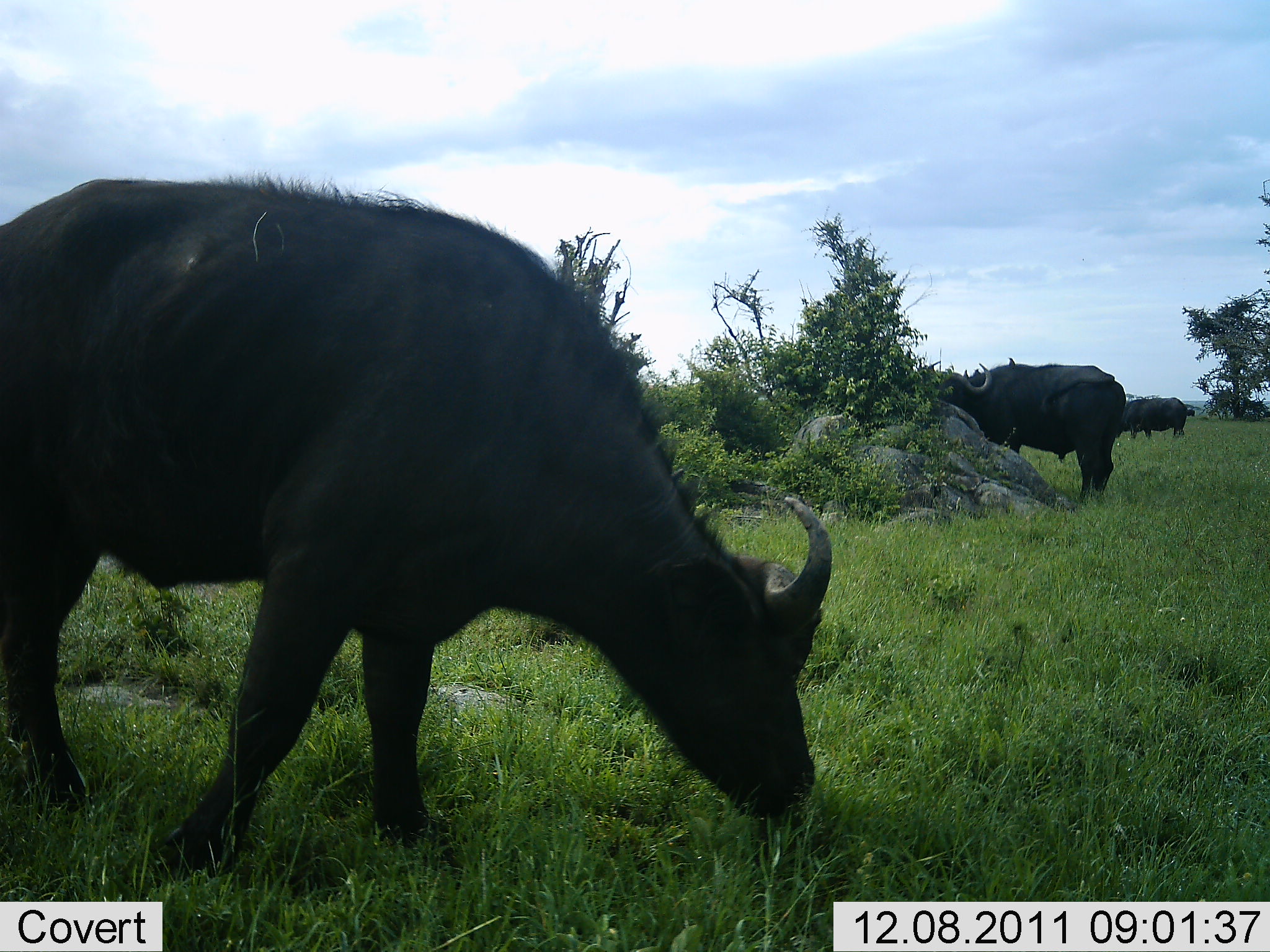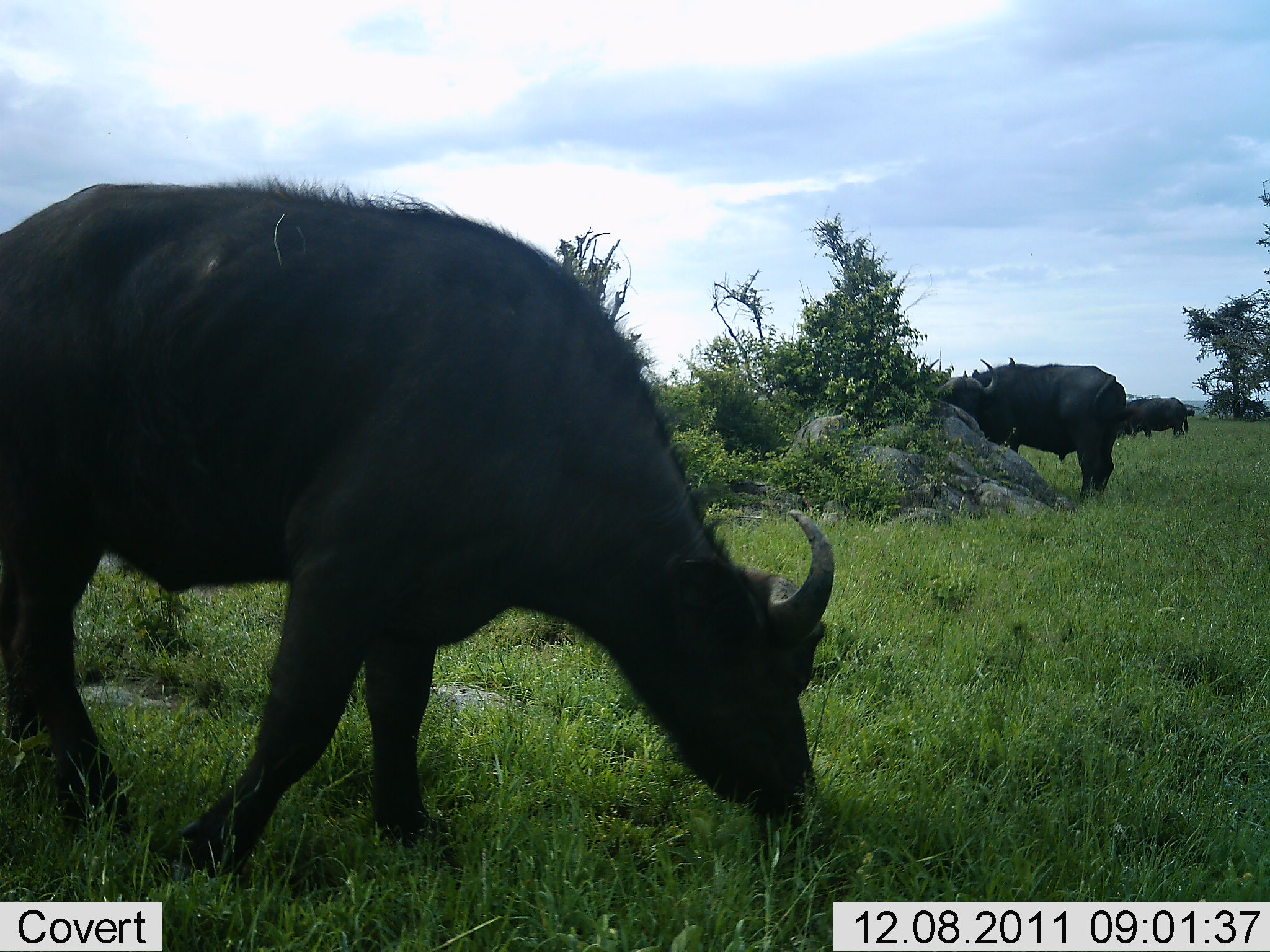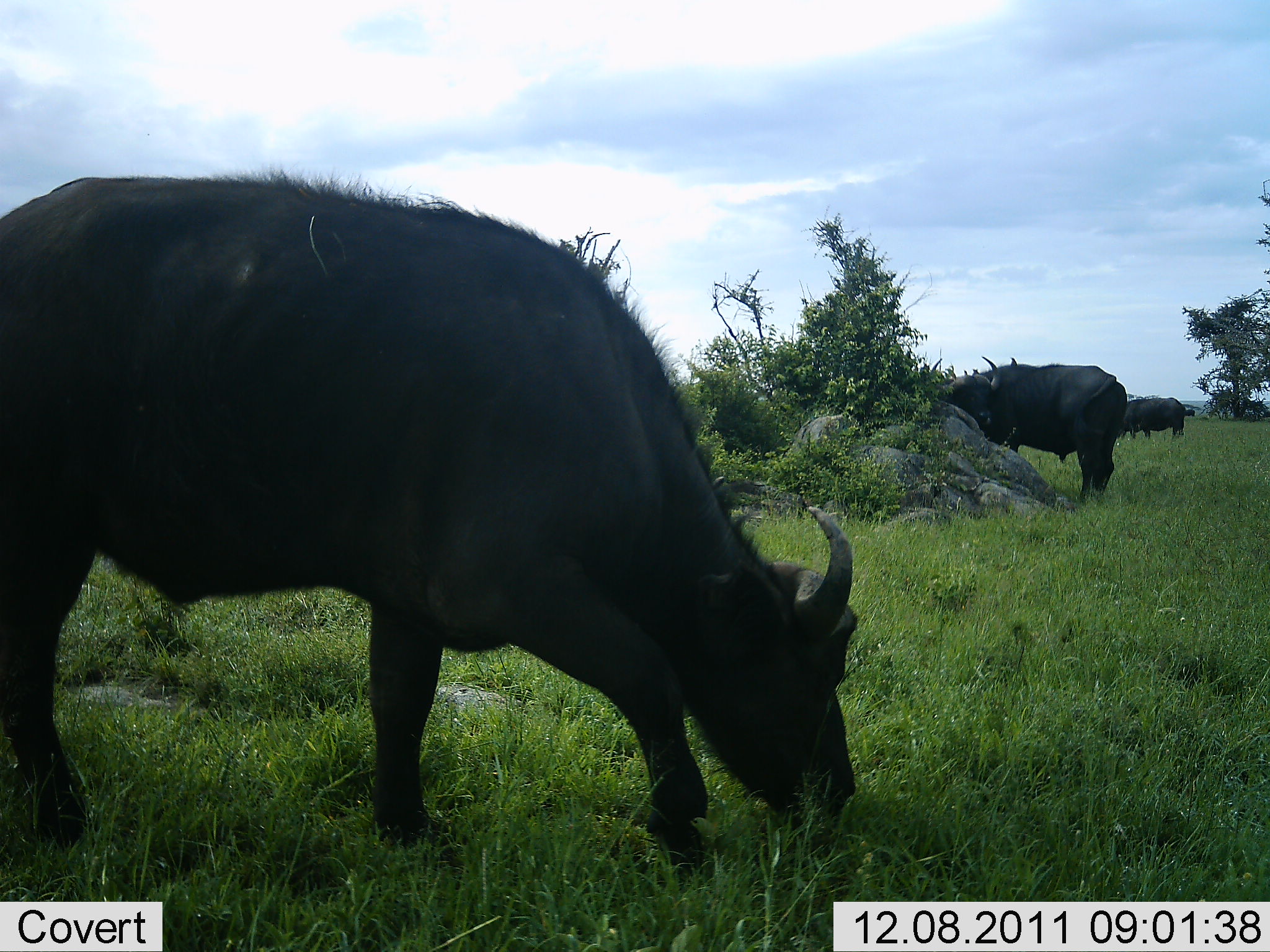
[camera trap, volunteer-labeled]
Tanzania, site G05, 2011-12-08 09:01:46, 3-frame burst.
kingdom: Animalia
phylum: Chordata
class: Mammalia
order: Artiodactyla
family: Bovidae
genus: Syncerus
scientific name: Syncerus caffer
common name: cape buffalo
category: buffalo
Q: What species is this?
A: Buffalo (cape buffalo) (Syncerus caffer).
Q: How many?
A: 3.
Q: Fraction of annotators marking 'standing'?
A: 42%.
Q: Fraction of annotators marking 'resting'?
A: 8%.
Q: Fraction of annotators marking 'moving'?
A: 8%.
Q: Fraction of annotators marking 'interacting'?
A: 0%.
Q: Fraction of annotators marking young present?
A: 0%.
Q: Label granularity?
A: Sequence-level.